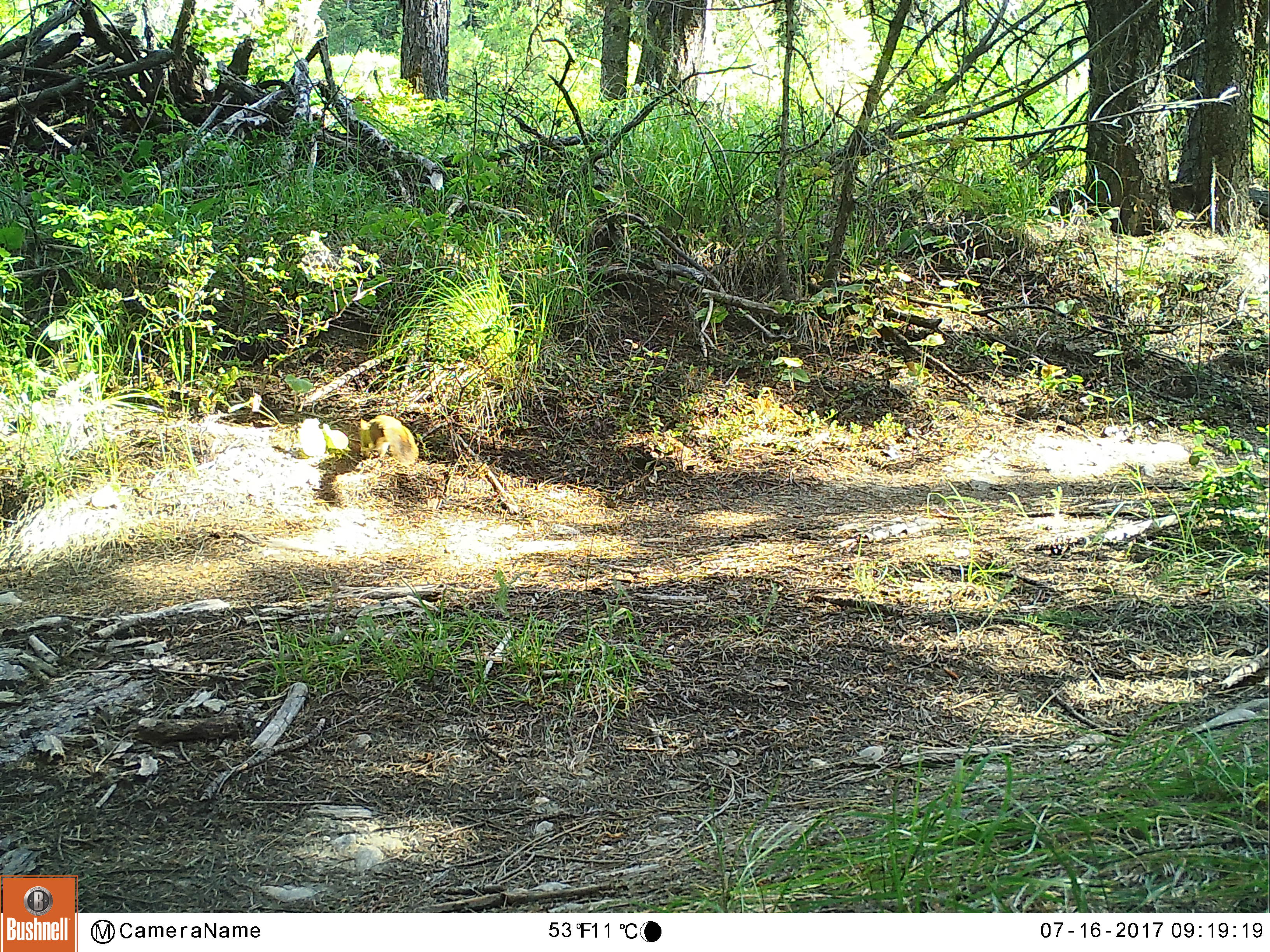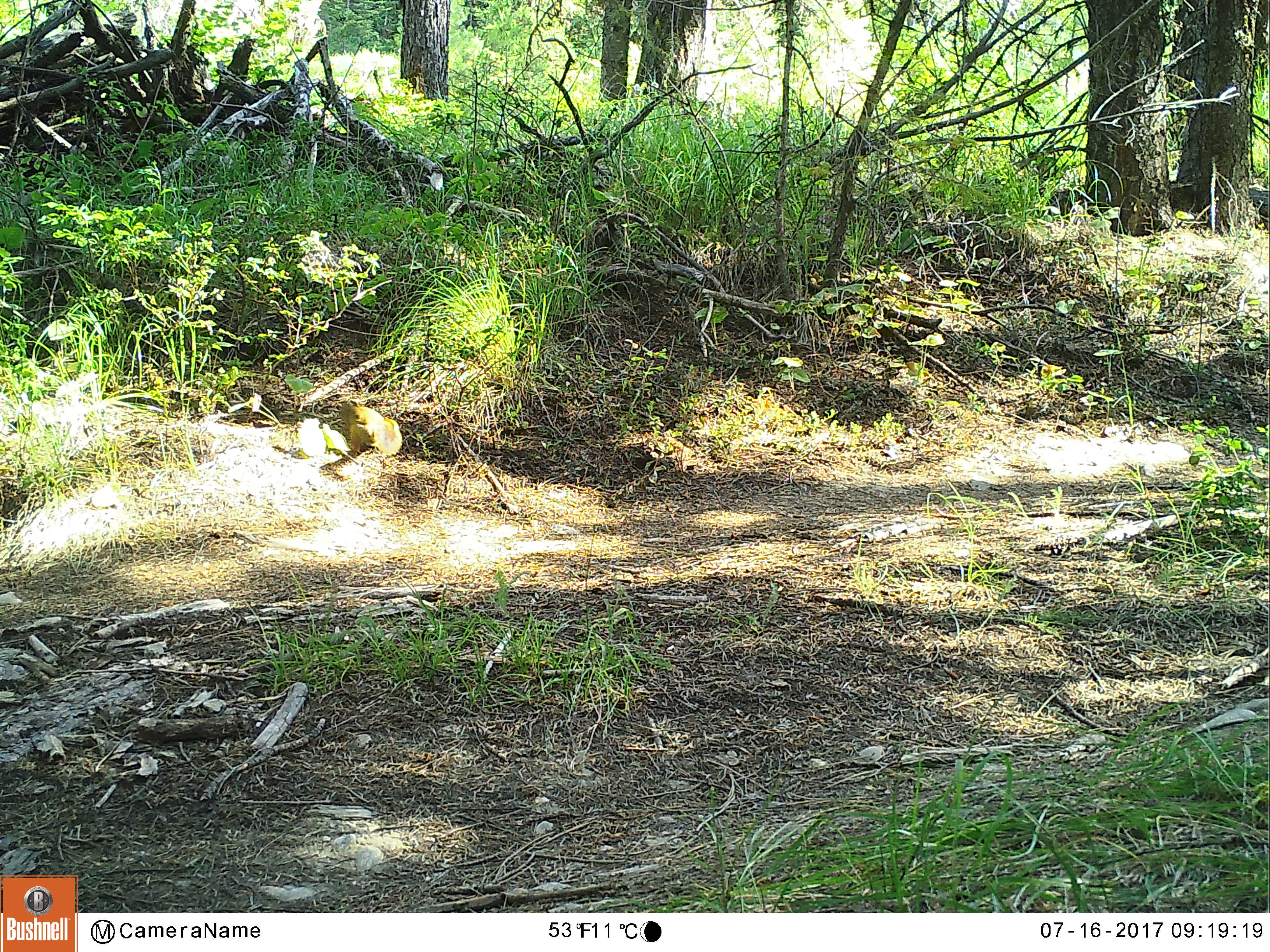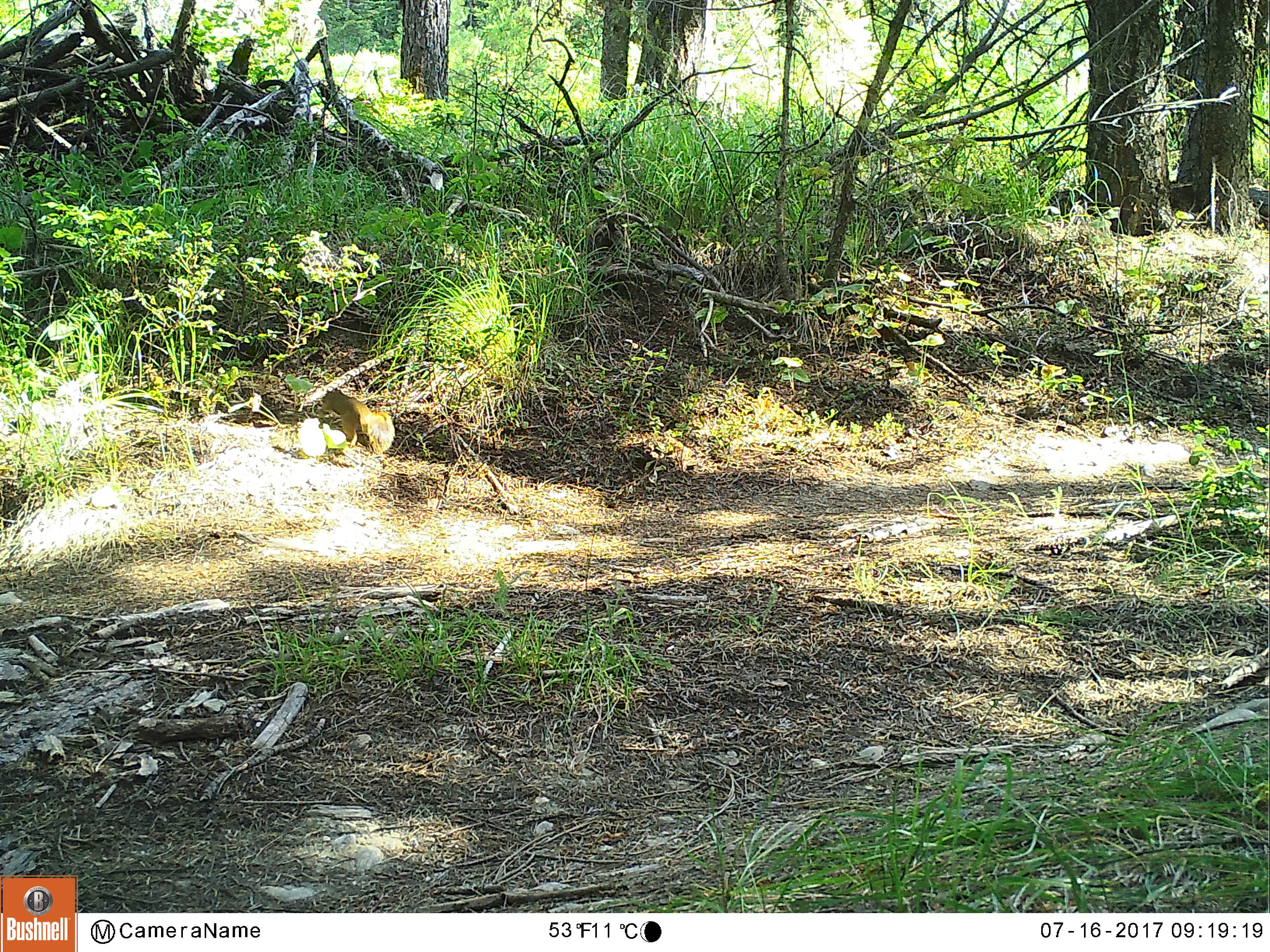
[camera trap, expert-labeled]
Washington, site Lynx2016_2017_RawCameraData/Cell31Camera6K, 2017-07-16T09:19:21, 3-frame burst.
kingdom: Animalia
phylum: Chordata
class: Mammalia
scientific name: Mammalia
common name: small mammal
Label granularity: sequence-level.